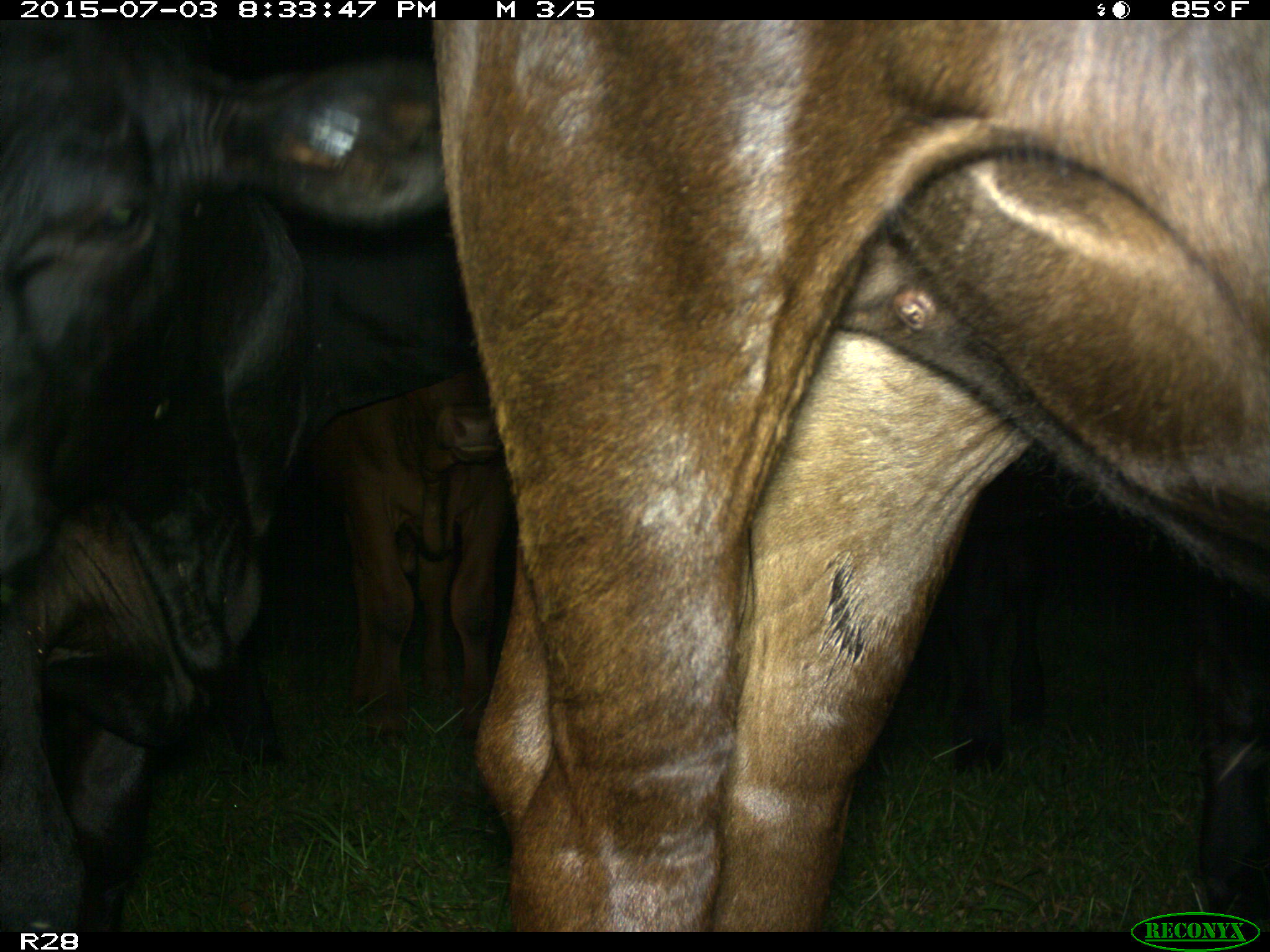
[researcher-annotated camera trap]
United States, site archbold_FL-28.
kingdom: Animalia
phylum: Chordata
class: Mammalia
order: Artiodactyla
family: Bovidae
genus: Bos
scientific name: Bos taurus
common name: domestic cow